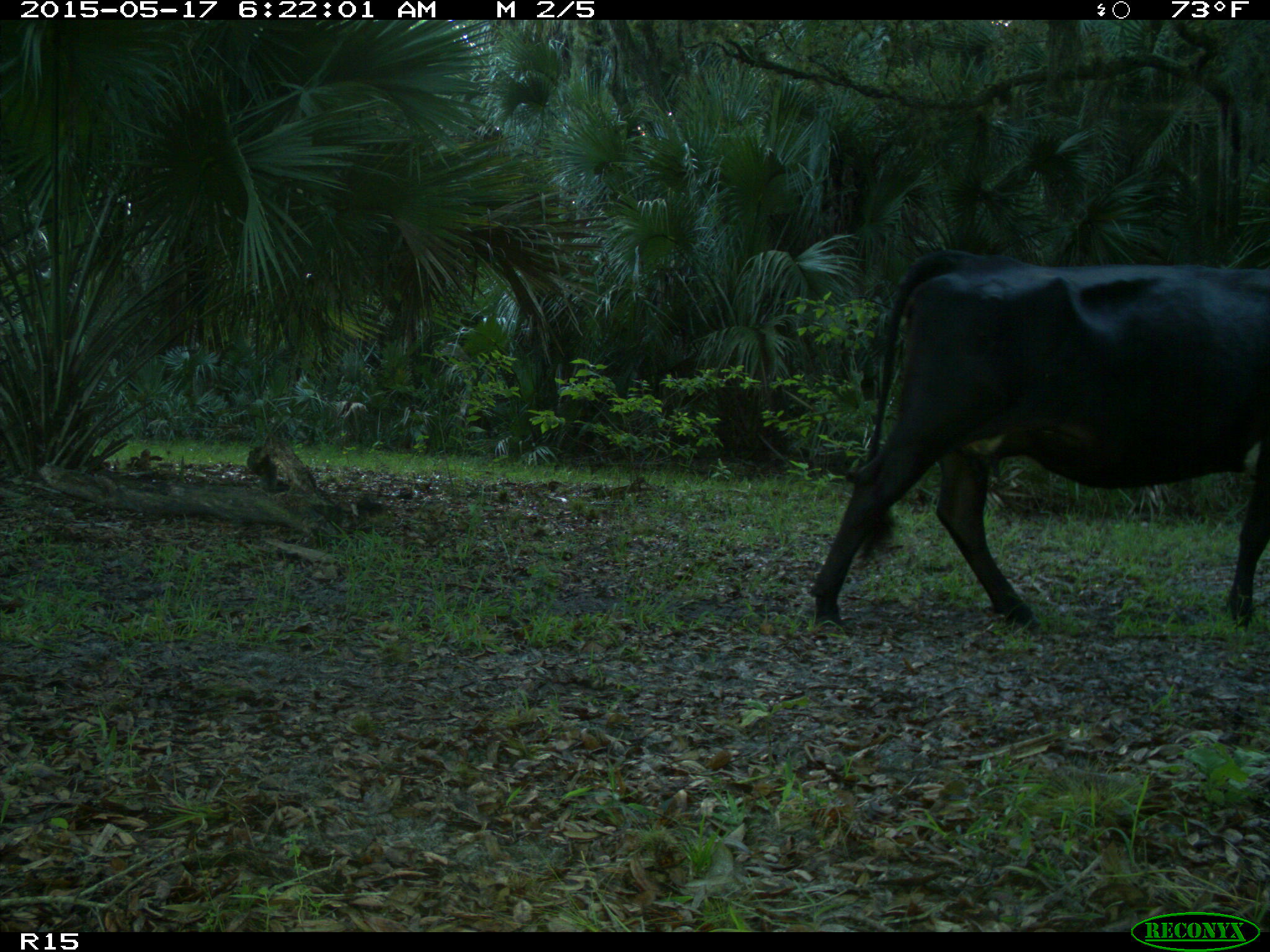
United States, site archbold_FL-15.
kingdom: Animalia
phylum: Chordata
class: Mammalia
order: Artiodactyla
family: Bovidae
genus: Bos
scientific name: Bos taurus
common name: domestic cow